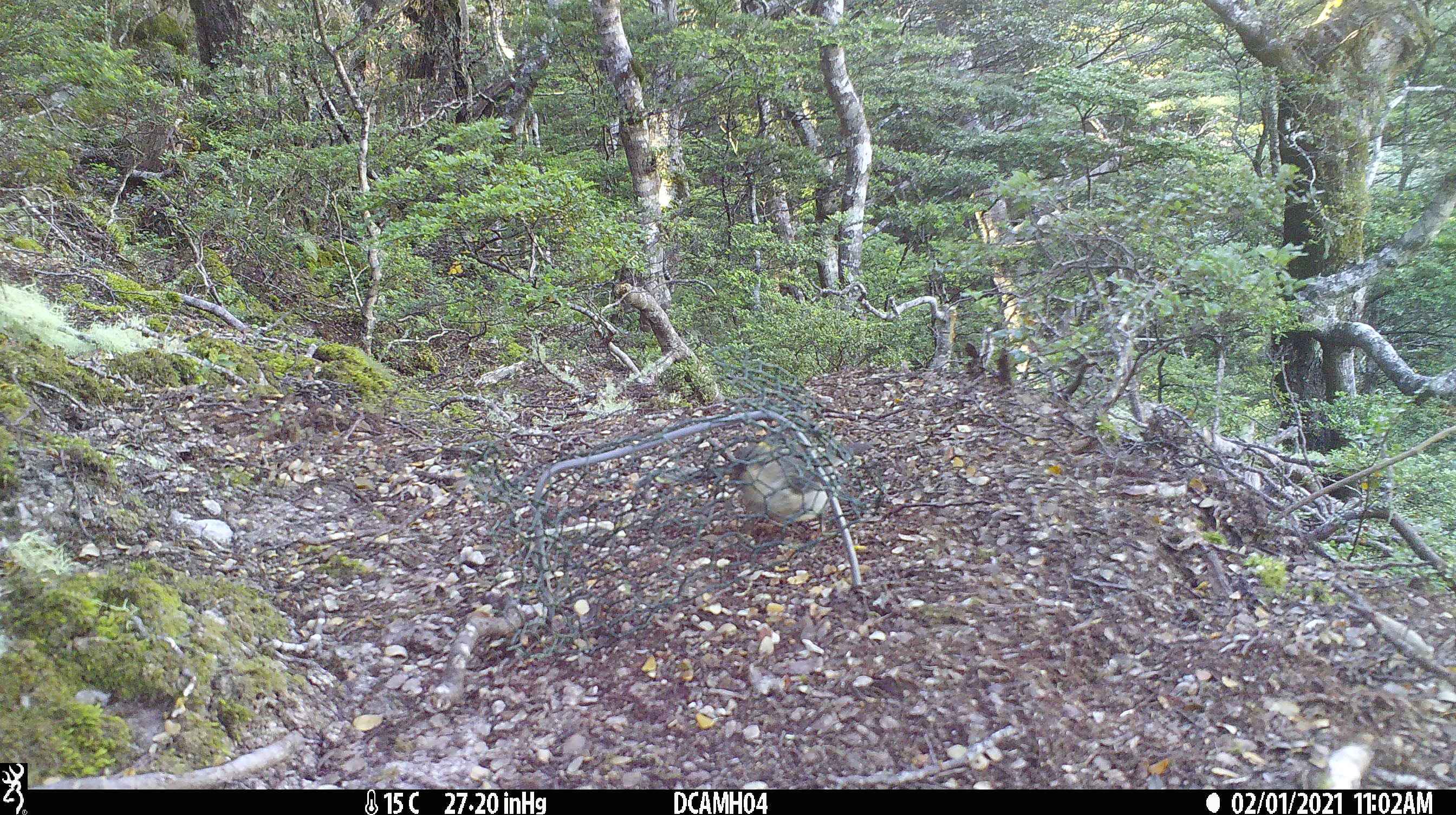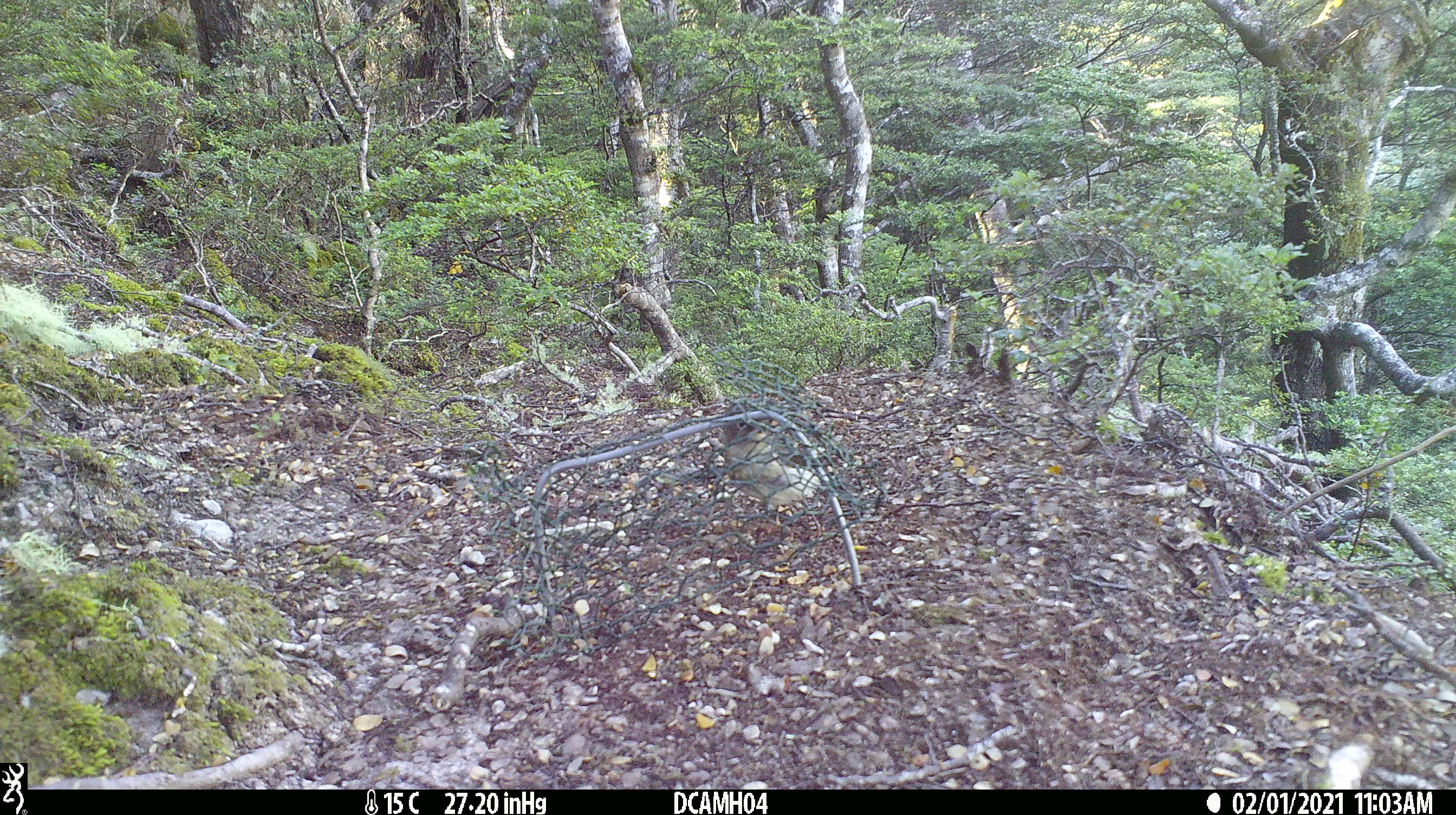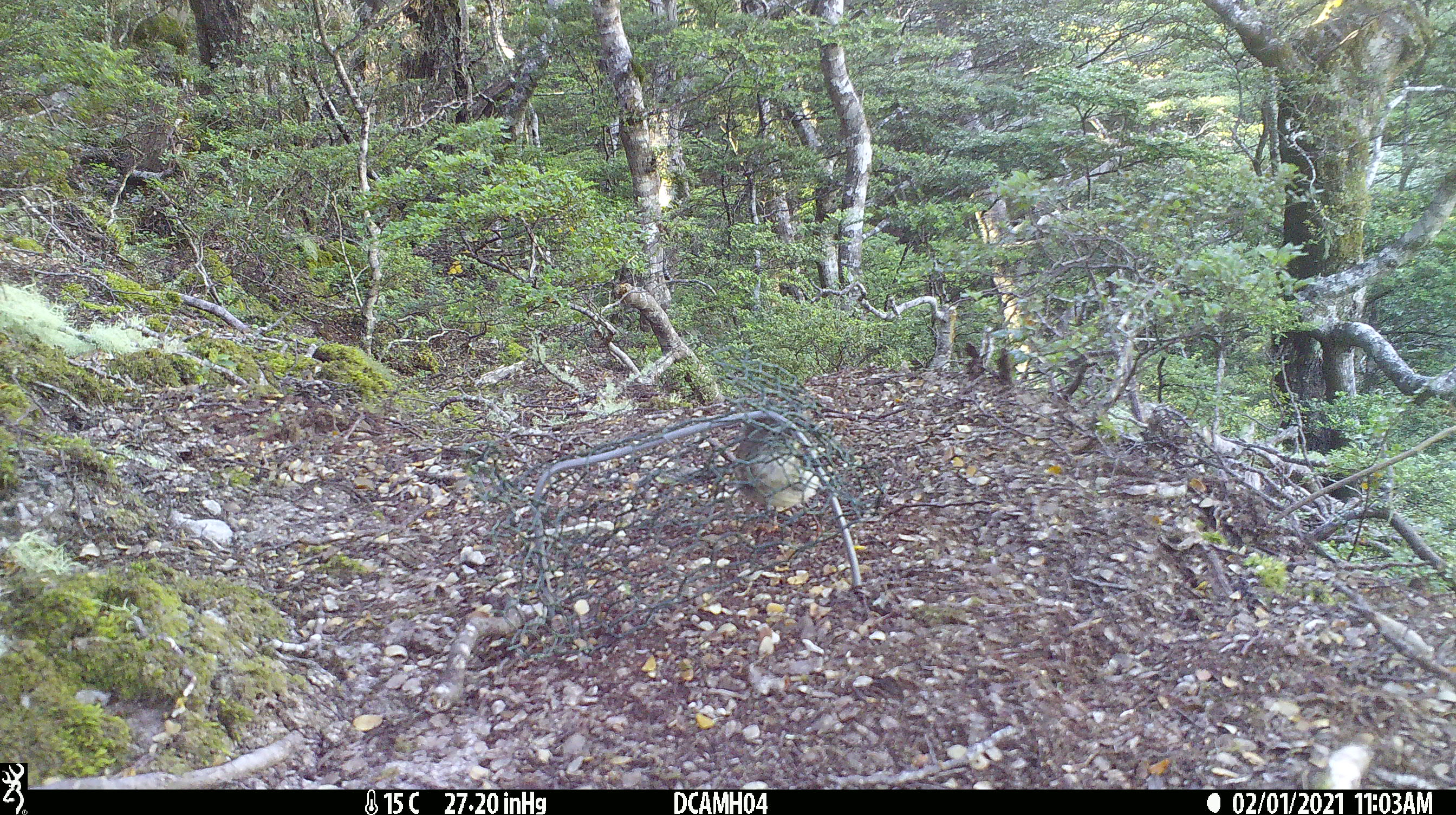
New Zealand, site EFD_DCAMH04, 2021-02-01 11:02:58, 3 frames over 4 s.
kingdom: Animalia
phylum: Chordata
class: Aves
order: Passeriformes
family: Petroicidae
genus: Petroica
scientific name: Petroica macrocephala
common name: tomtit